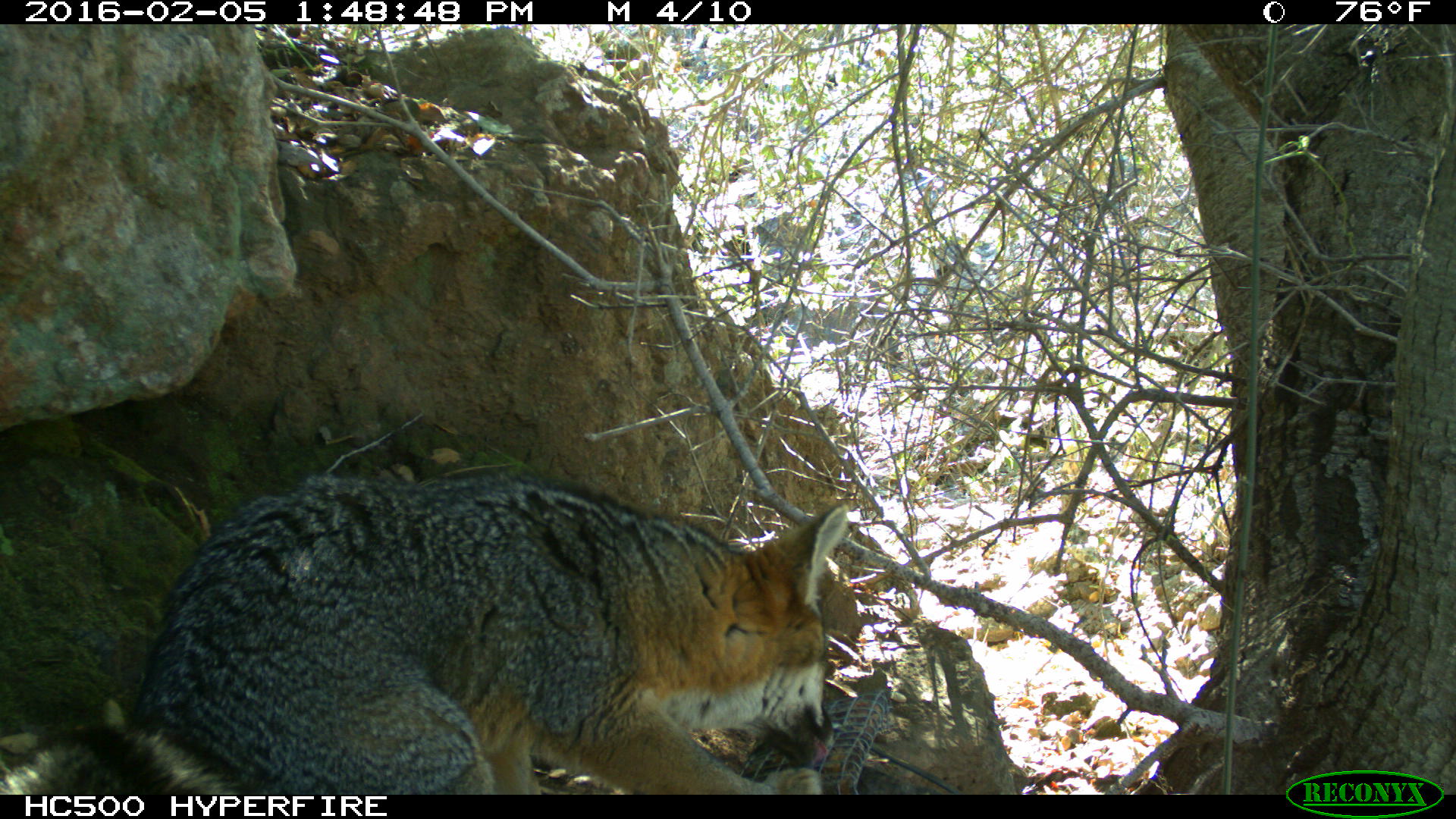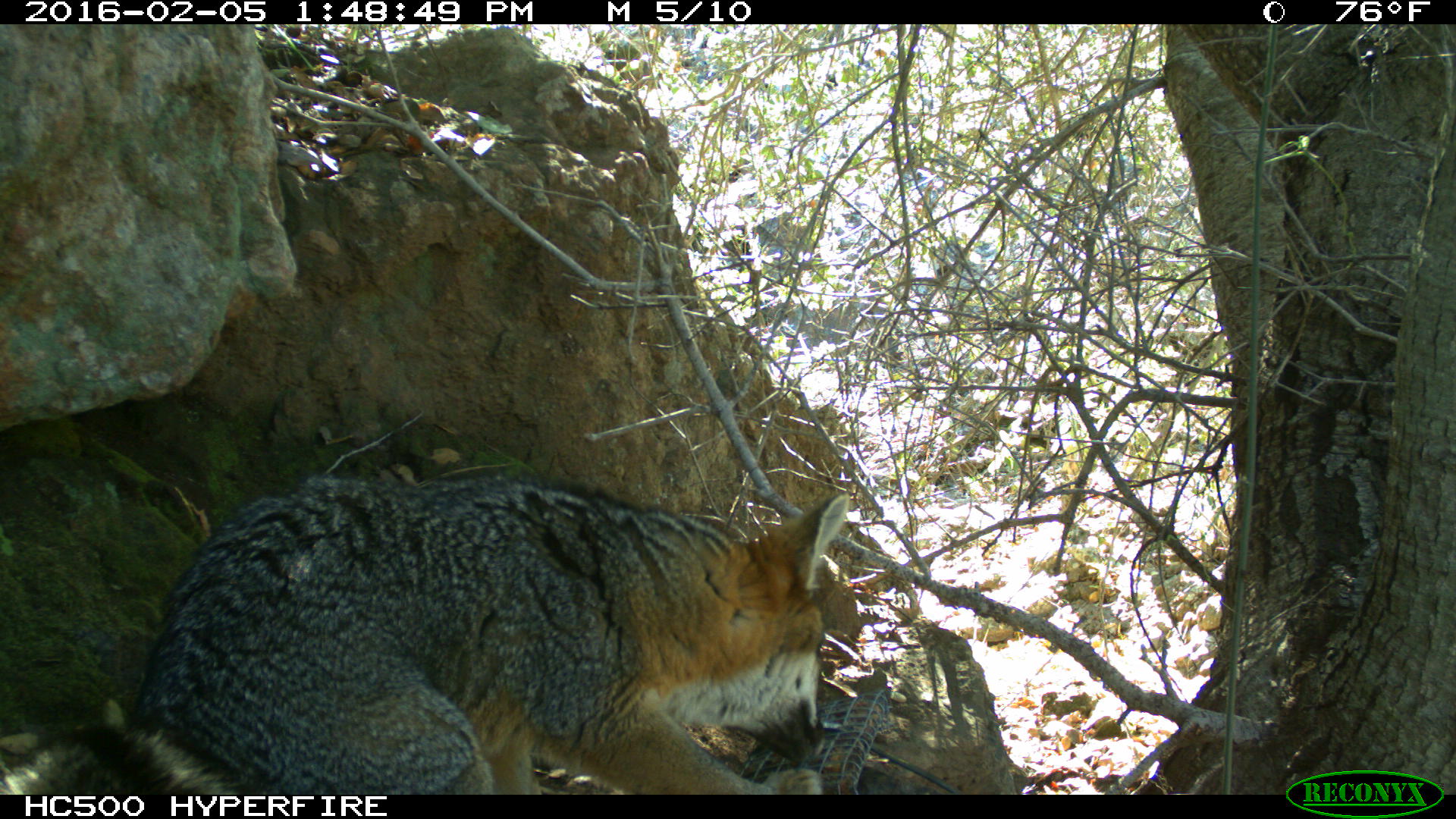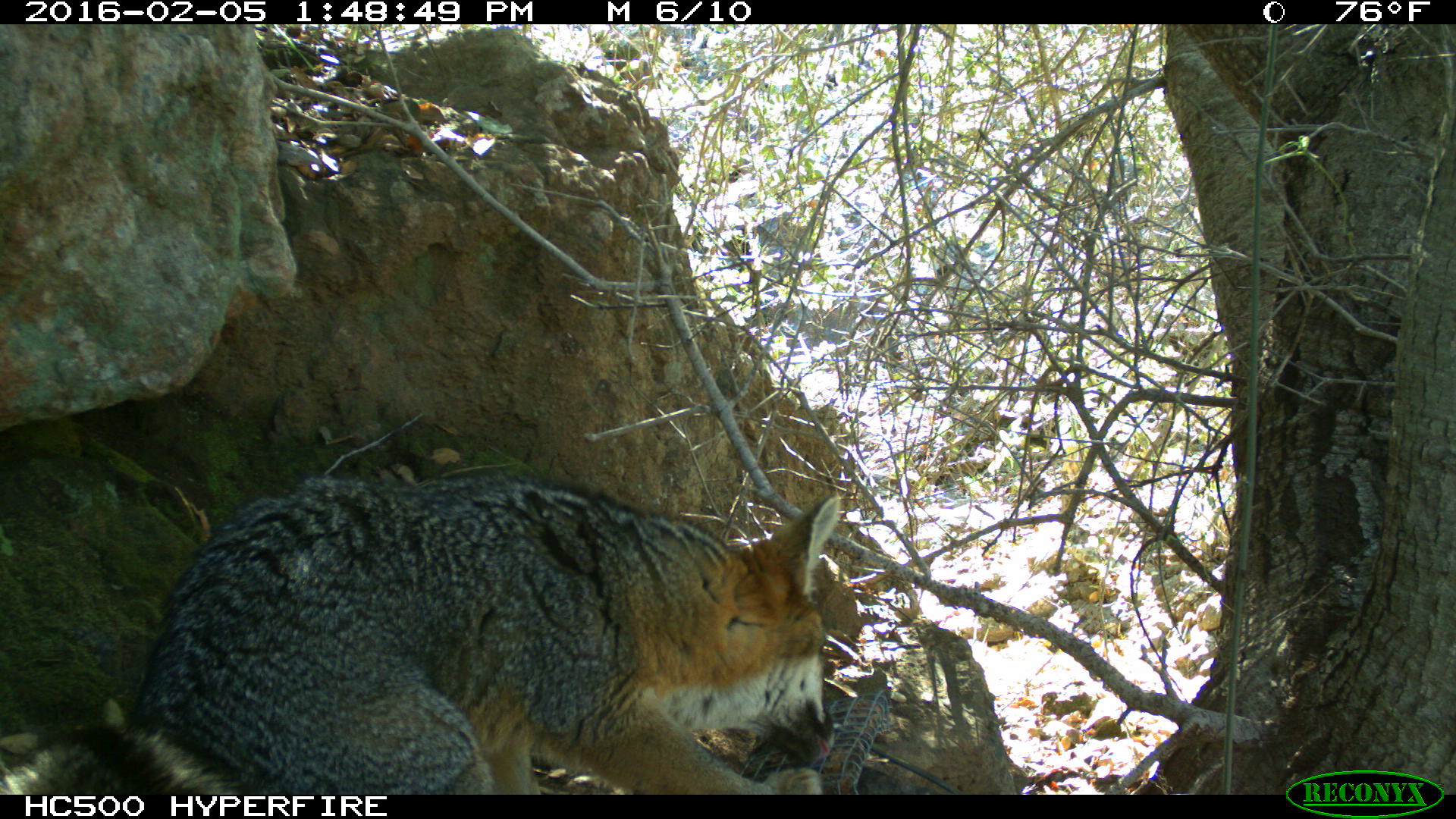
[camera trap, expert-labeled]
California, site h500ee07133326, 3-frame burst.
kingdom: Animalia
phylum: Chordata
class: Mammalia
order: Carnivora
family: Canidae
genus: Urocyon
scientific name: Urocyon littoralis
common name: island fox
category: fox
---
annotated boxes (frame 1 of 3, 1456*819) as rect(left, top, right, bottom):
fox: rect(0, 469, 848, 793)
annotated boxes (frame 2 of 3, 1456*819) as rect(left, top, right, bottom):
fox: rect(2, 474, 849, 794)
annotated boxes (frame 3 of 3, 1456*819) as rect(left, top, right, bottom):
fox: rect(0, 479, 841, 794)